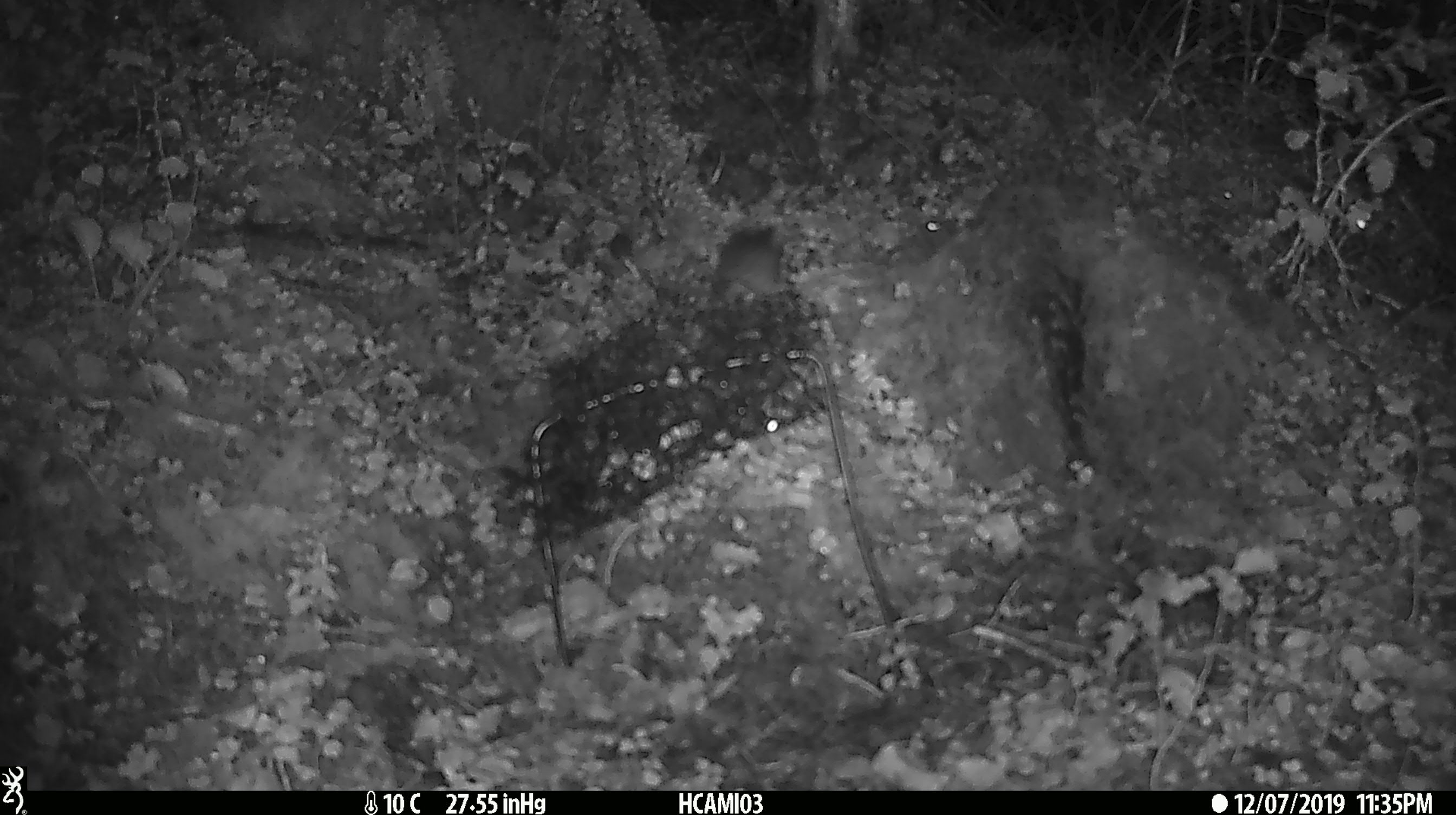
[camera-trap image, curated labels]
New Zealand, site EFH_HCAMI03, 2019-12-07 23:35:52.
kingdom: Animalia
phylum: Chordata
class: Mammalia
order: Rodentia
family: Muridae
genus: Mus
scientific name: Mus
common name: mouse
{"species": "mouse (Mus)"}